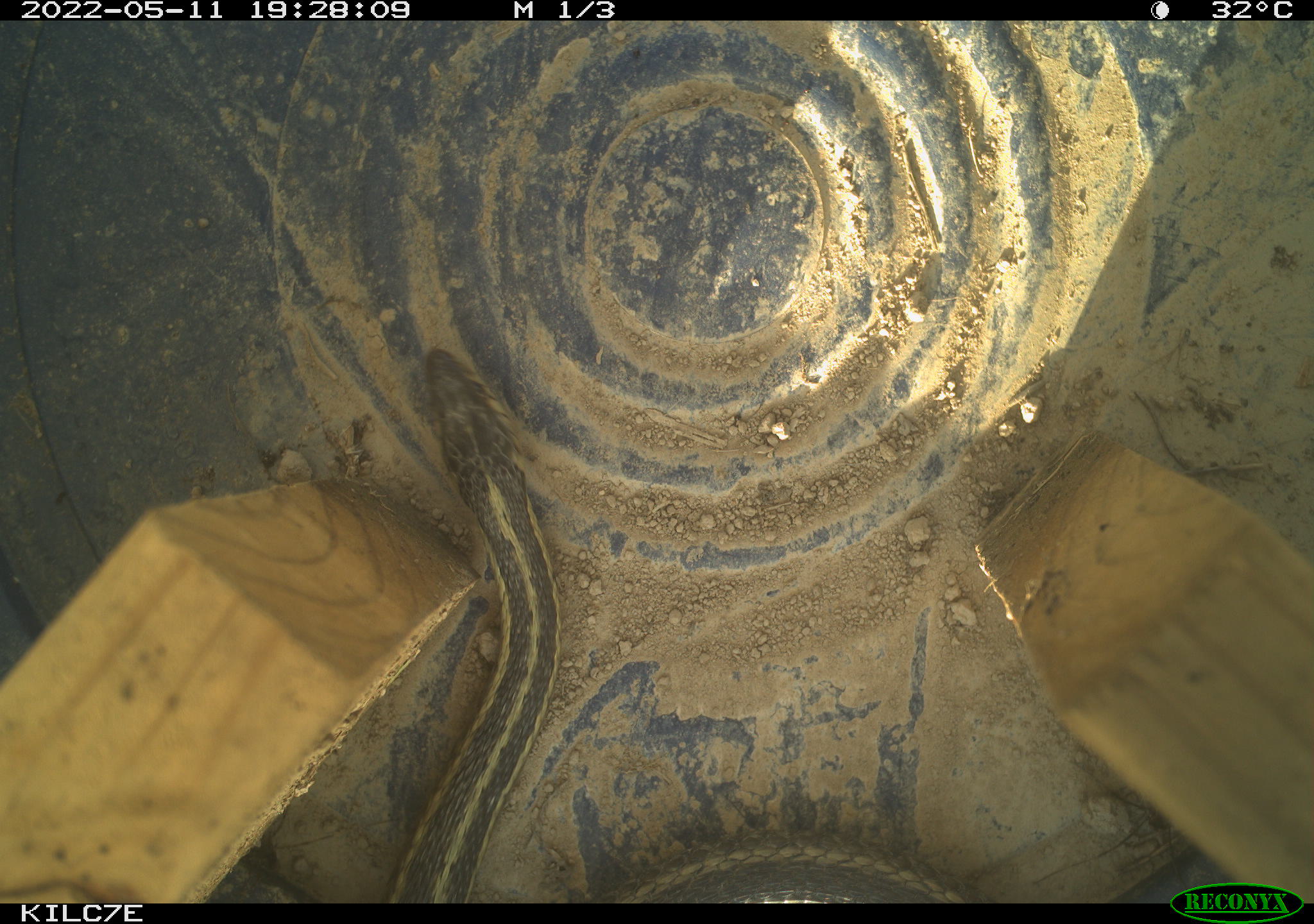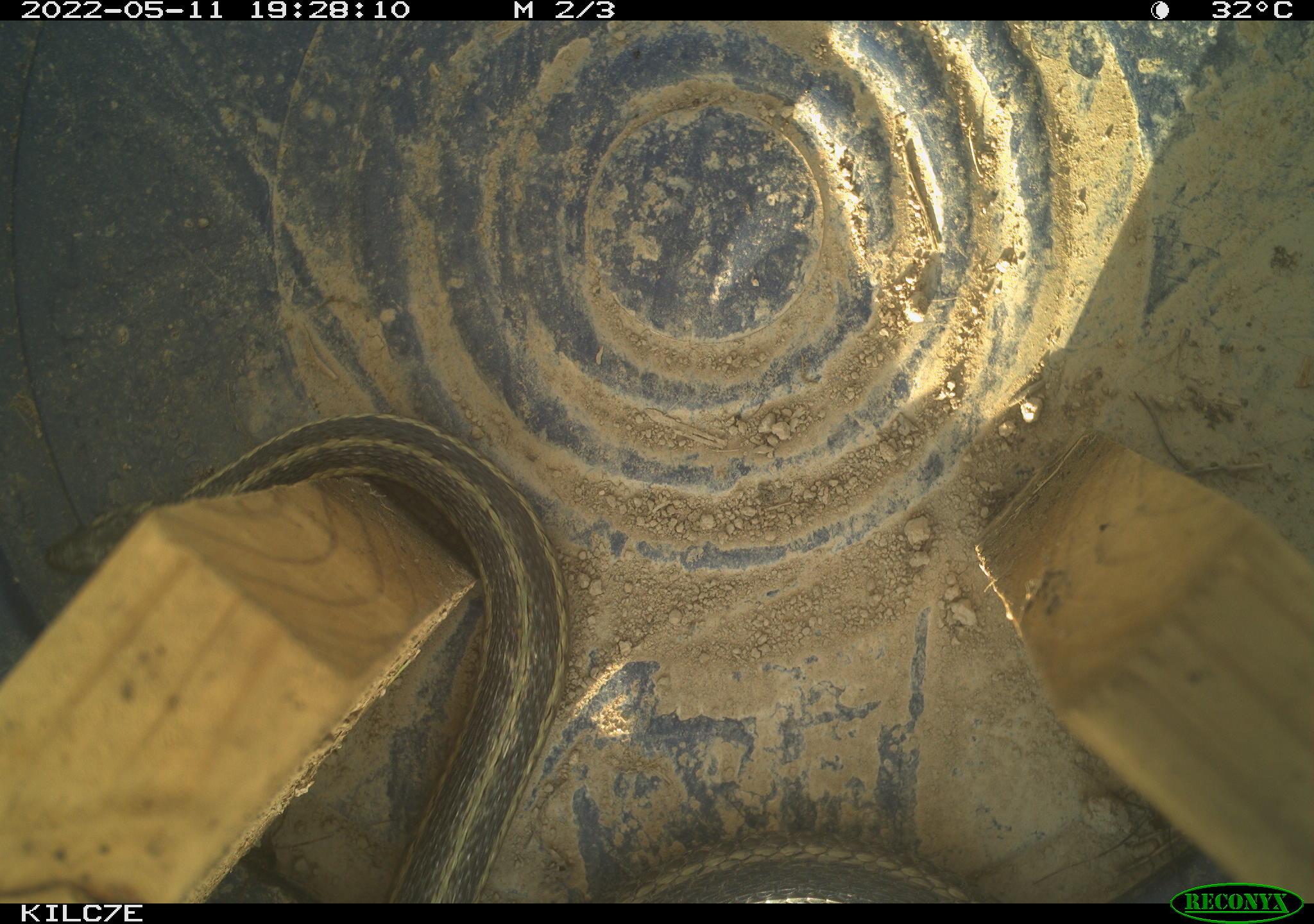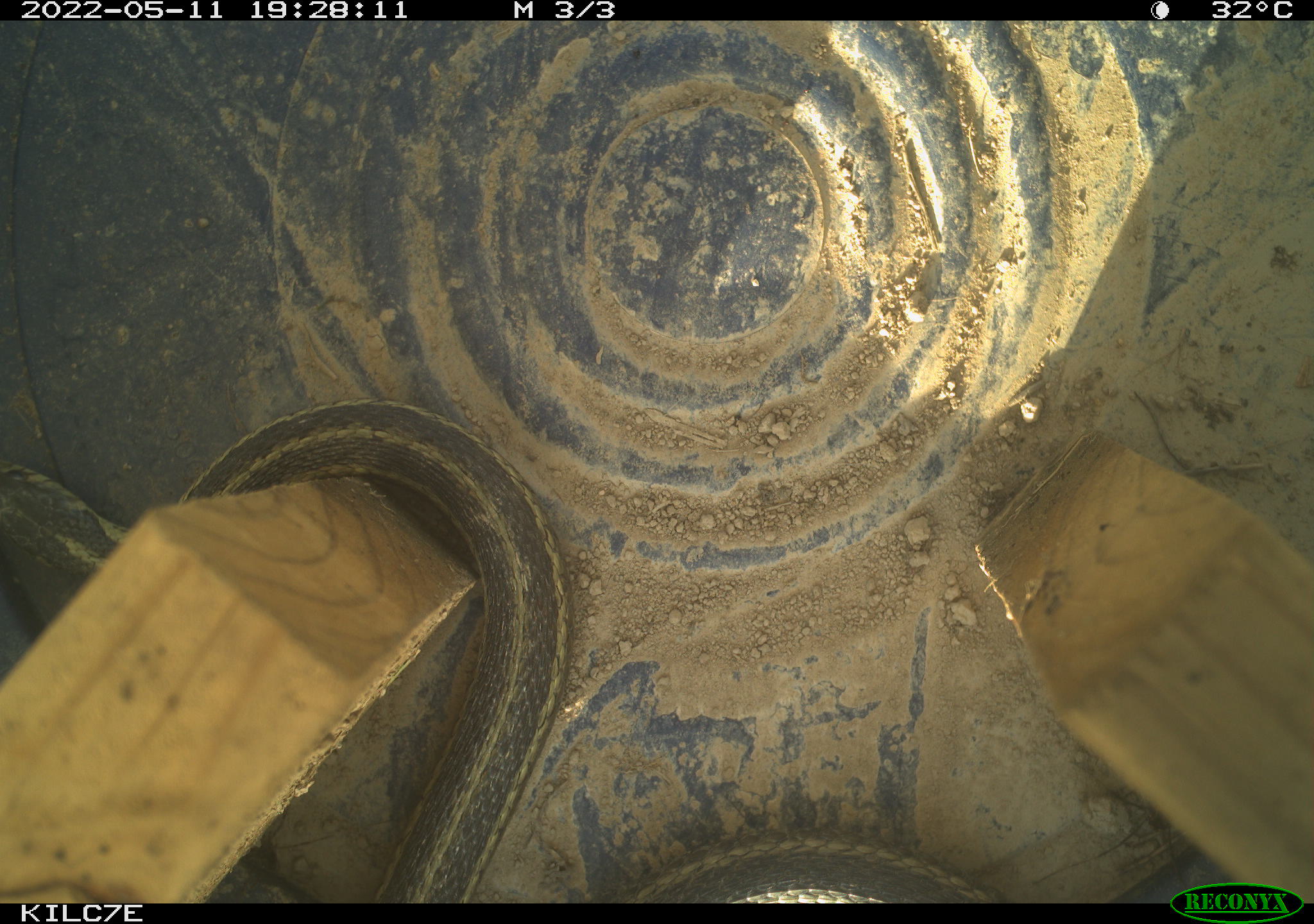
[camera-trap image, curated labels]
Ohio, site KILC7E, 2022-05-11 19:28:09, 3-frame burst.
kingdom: Animalia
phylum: Chordata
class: Reptilia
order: Squamata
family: Colubridae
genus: Thamnophis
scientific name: Thamnophis sirtalis sirtalis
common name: eastern gartersnake